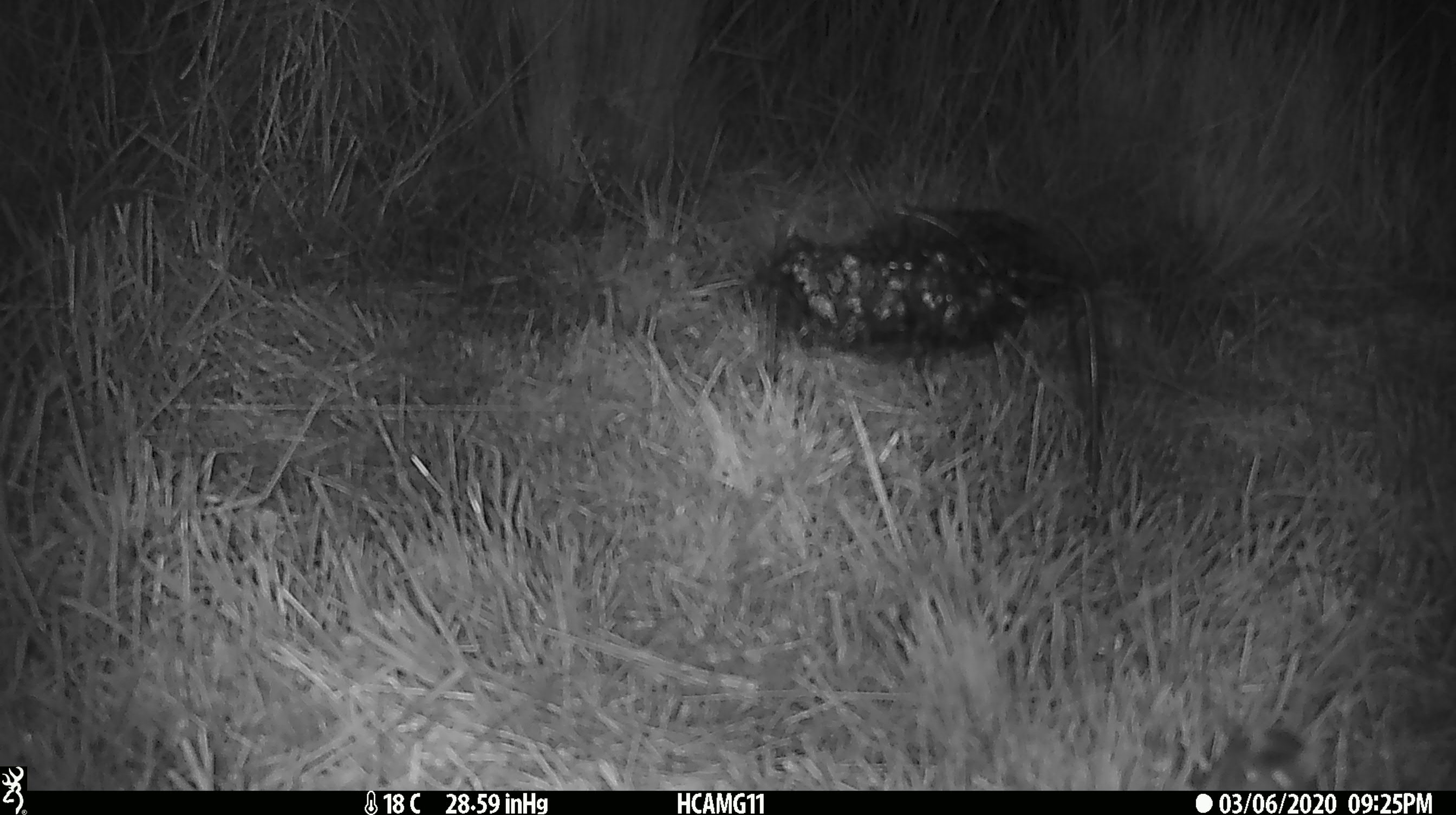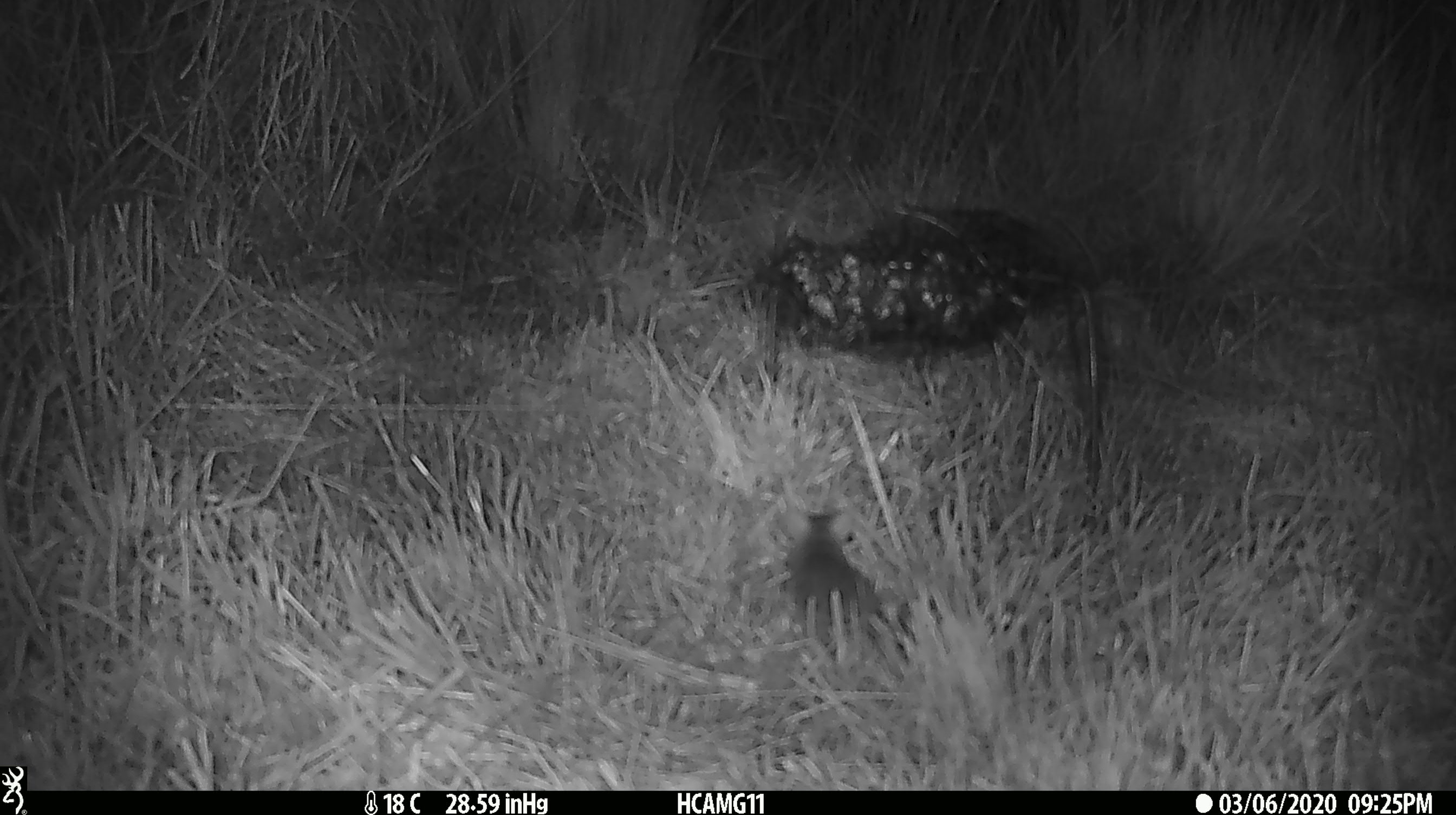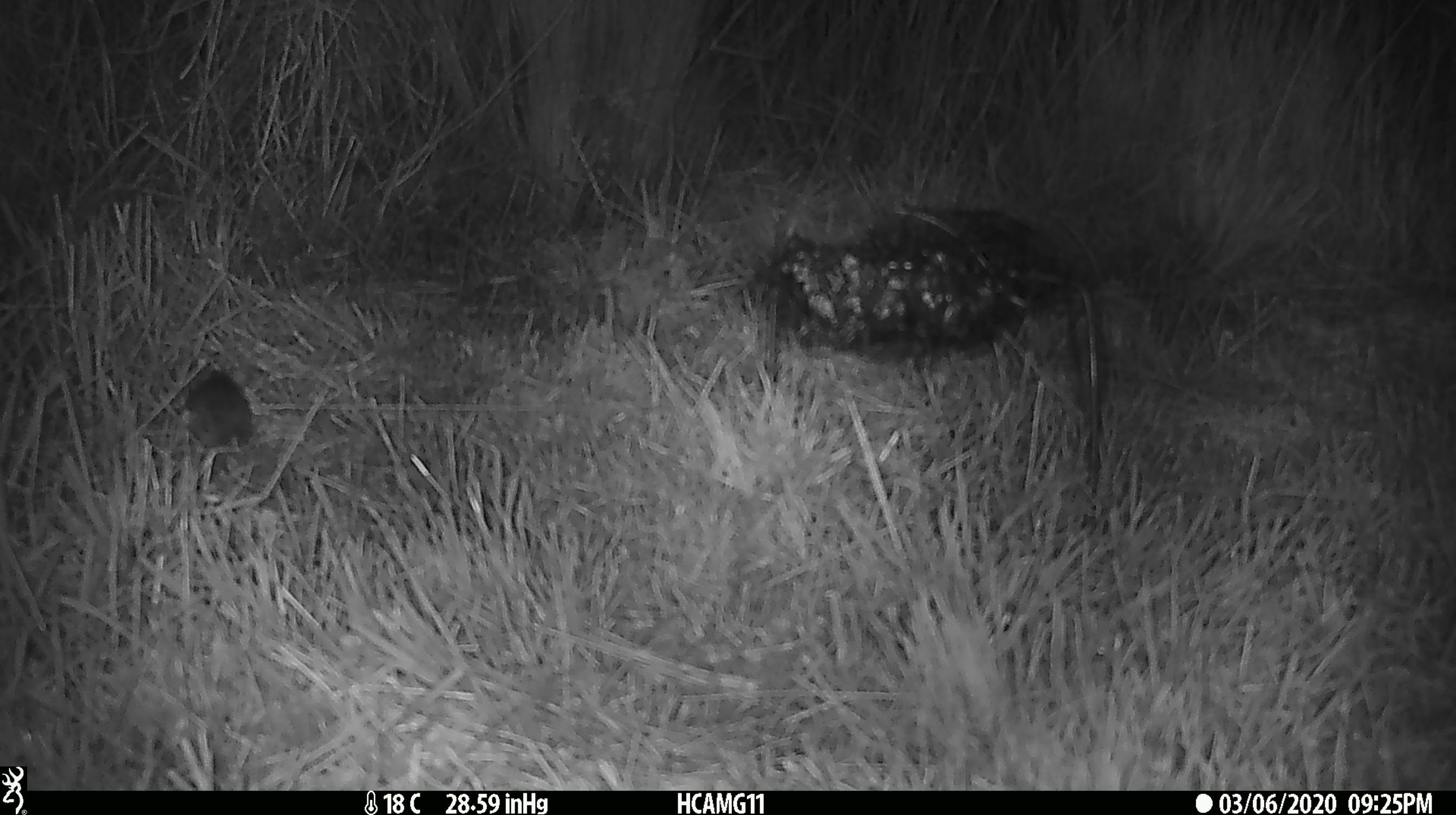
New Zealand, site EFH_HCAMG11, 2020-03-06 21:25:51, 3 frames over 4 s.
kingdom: Animalia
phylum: Chordata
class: Mammalia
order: Rodentia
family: Muridae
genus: Mus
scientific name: Mus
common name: mouse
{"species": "mouse (Mus)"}